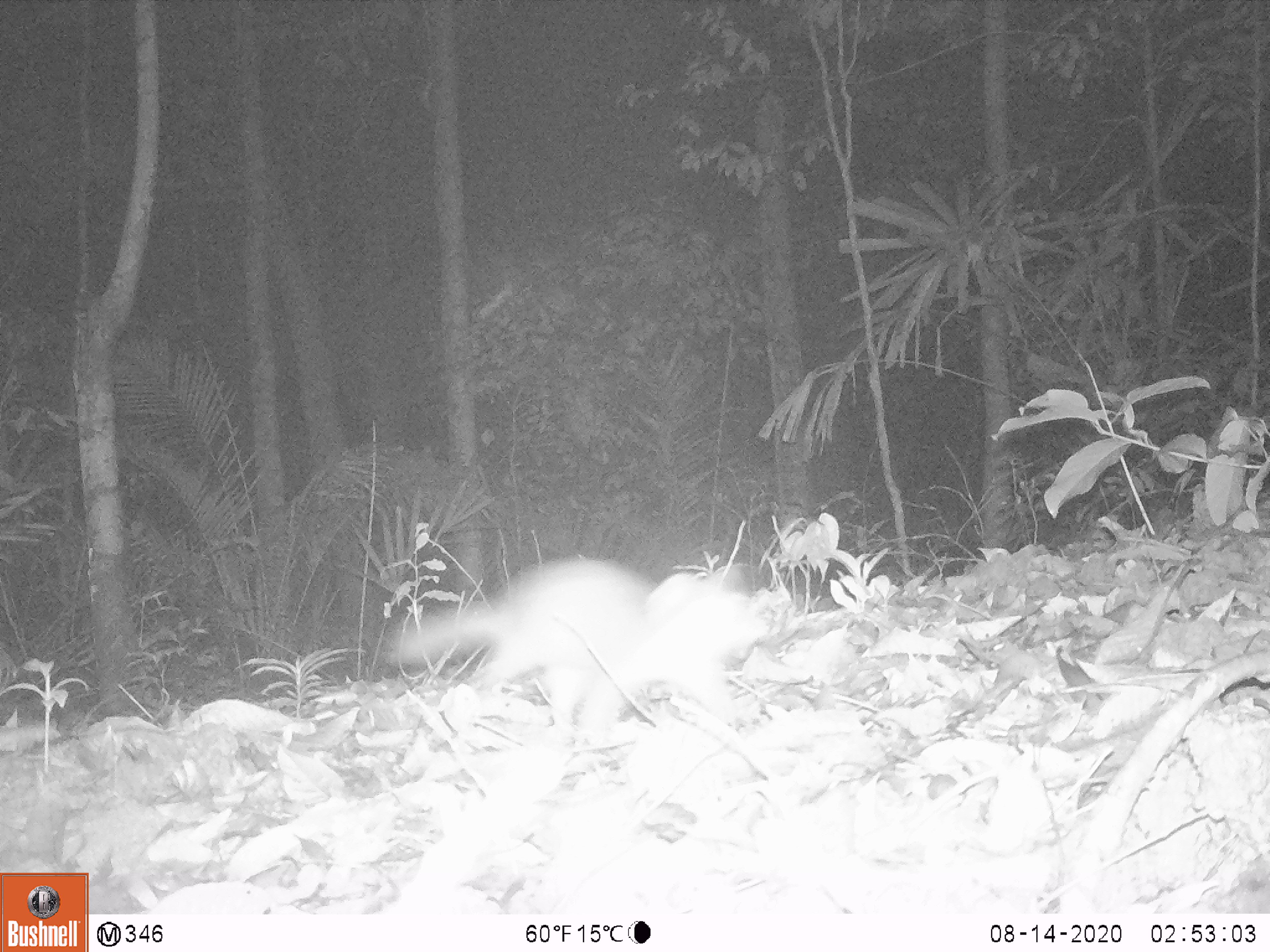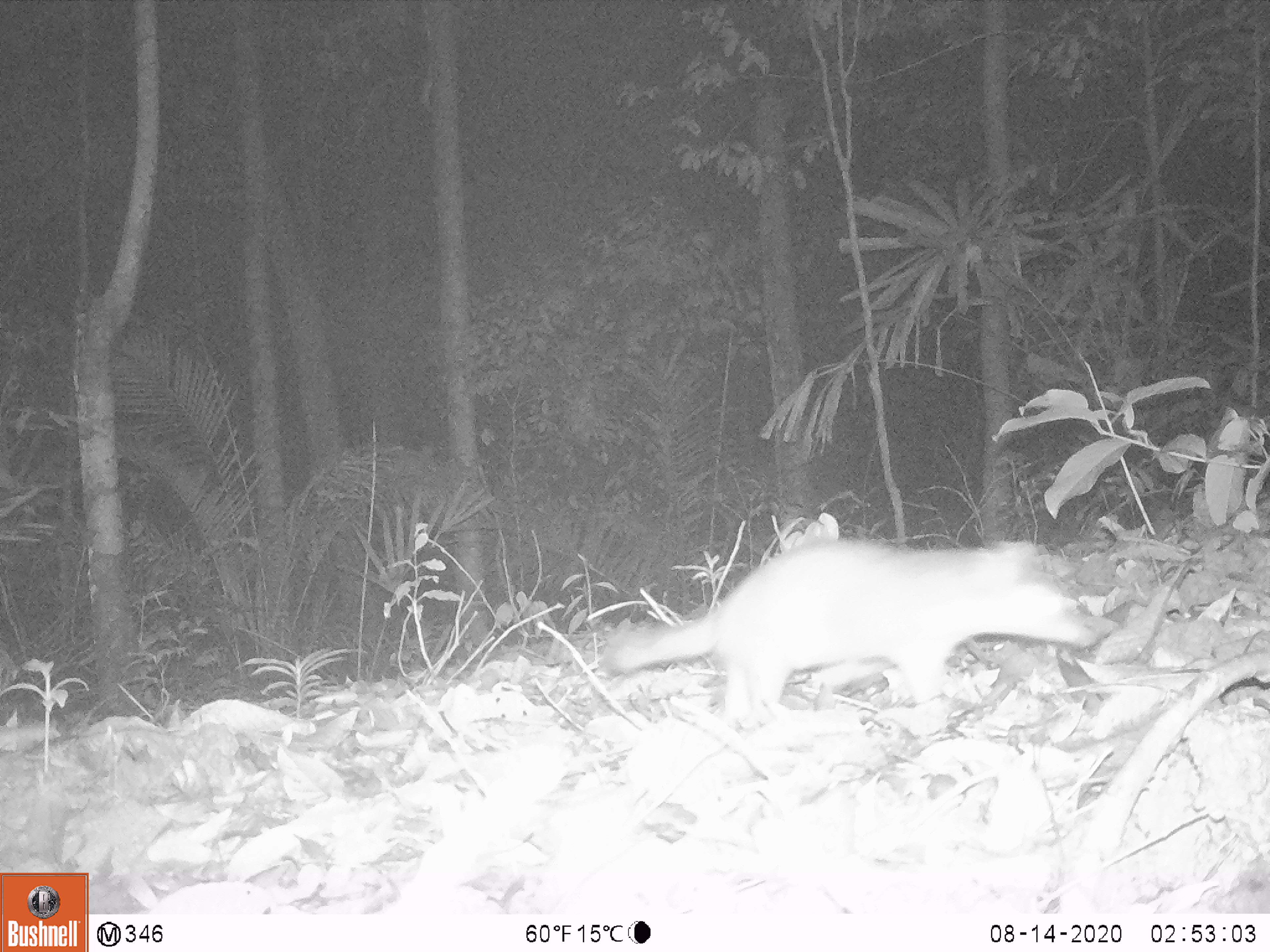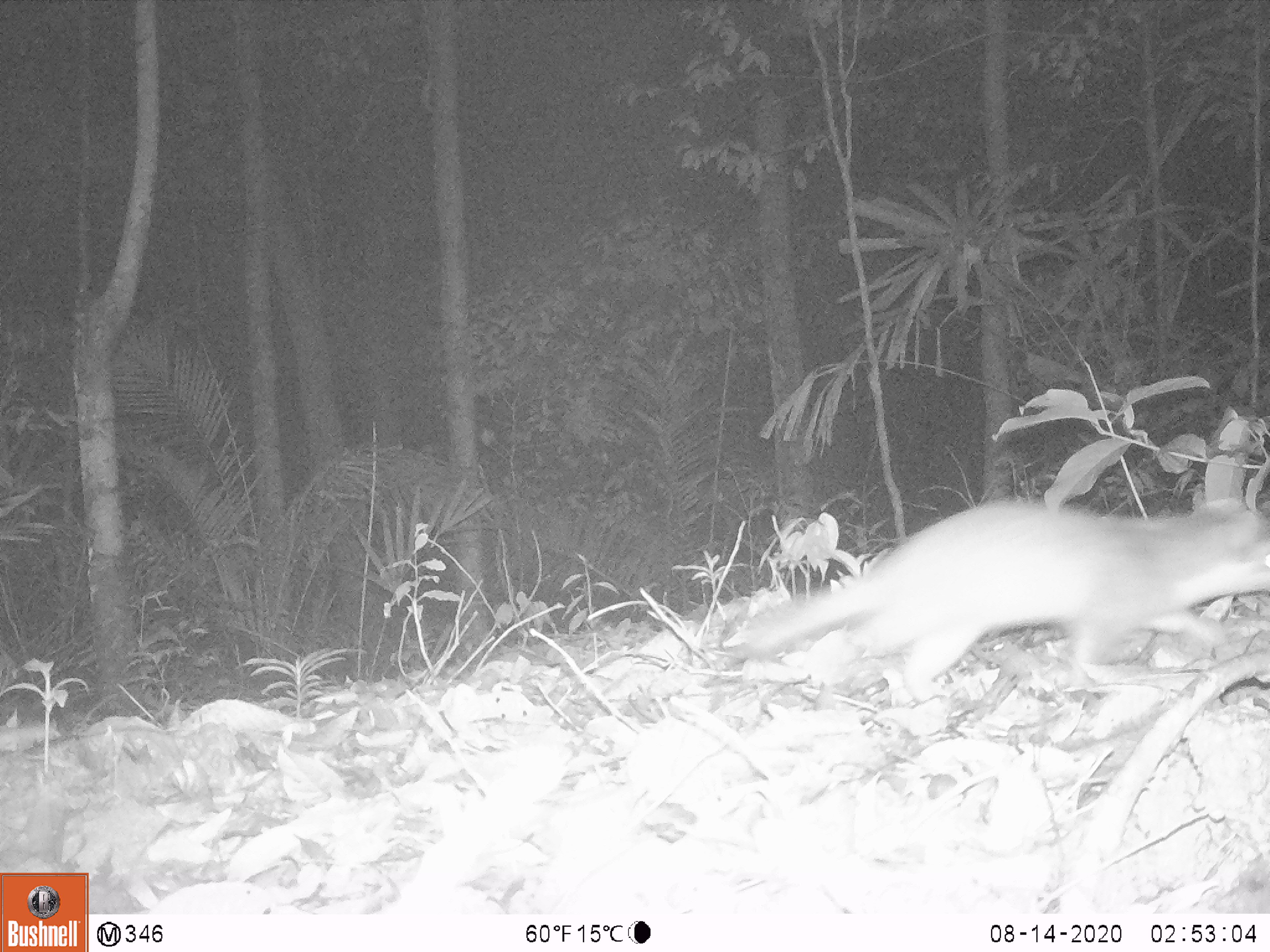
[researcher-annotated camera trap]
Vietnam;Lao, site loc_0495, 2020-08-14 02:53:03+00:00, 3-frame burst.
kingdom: Animalia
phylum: Chordata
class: Mammalia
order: Carnivora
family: Mustelidae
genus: Melogale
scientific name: Melogale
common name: ferret badger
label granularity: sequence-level